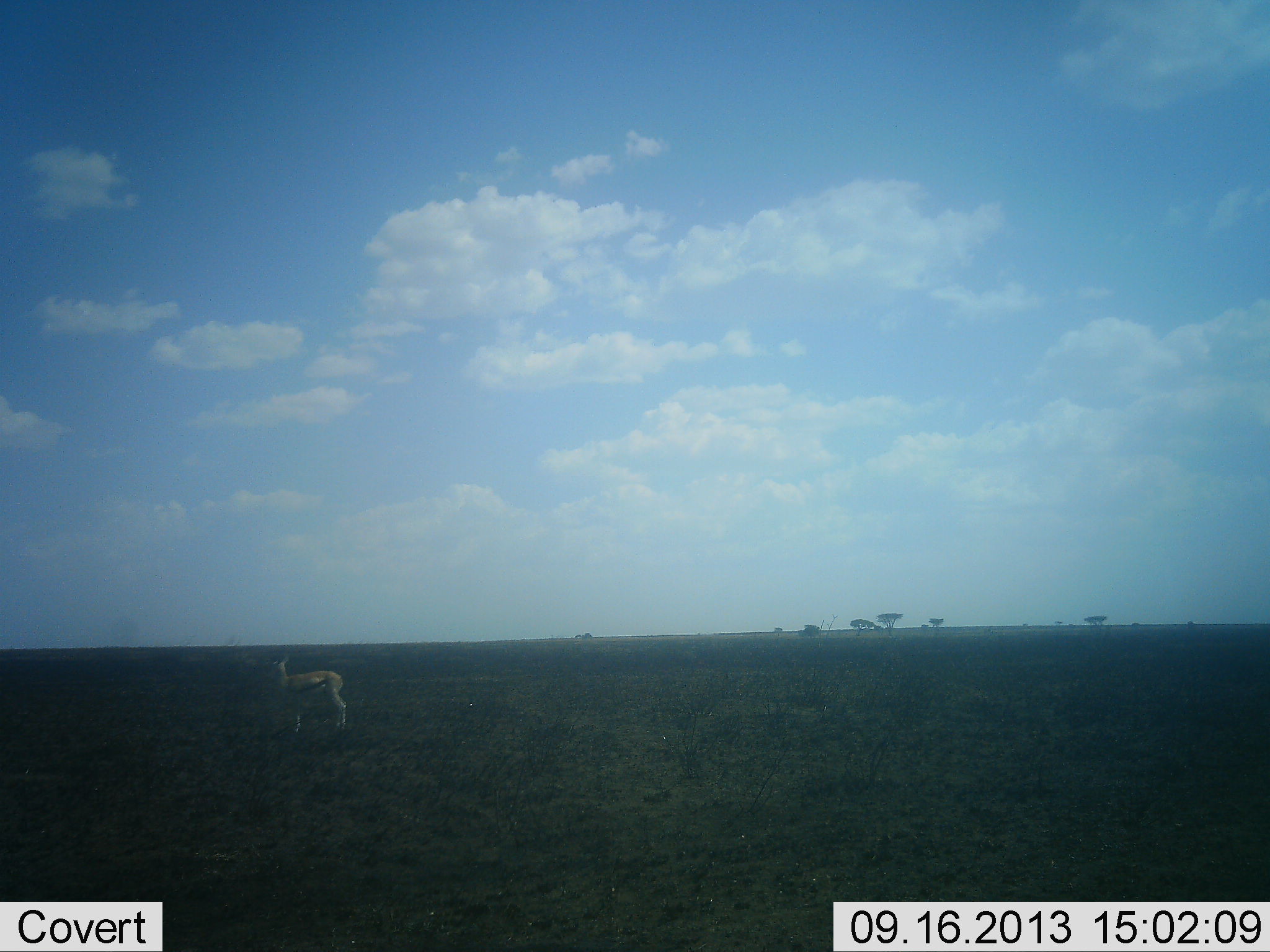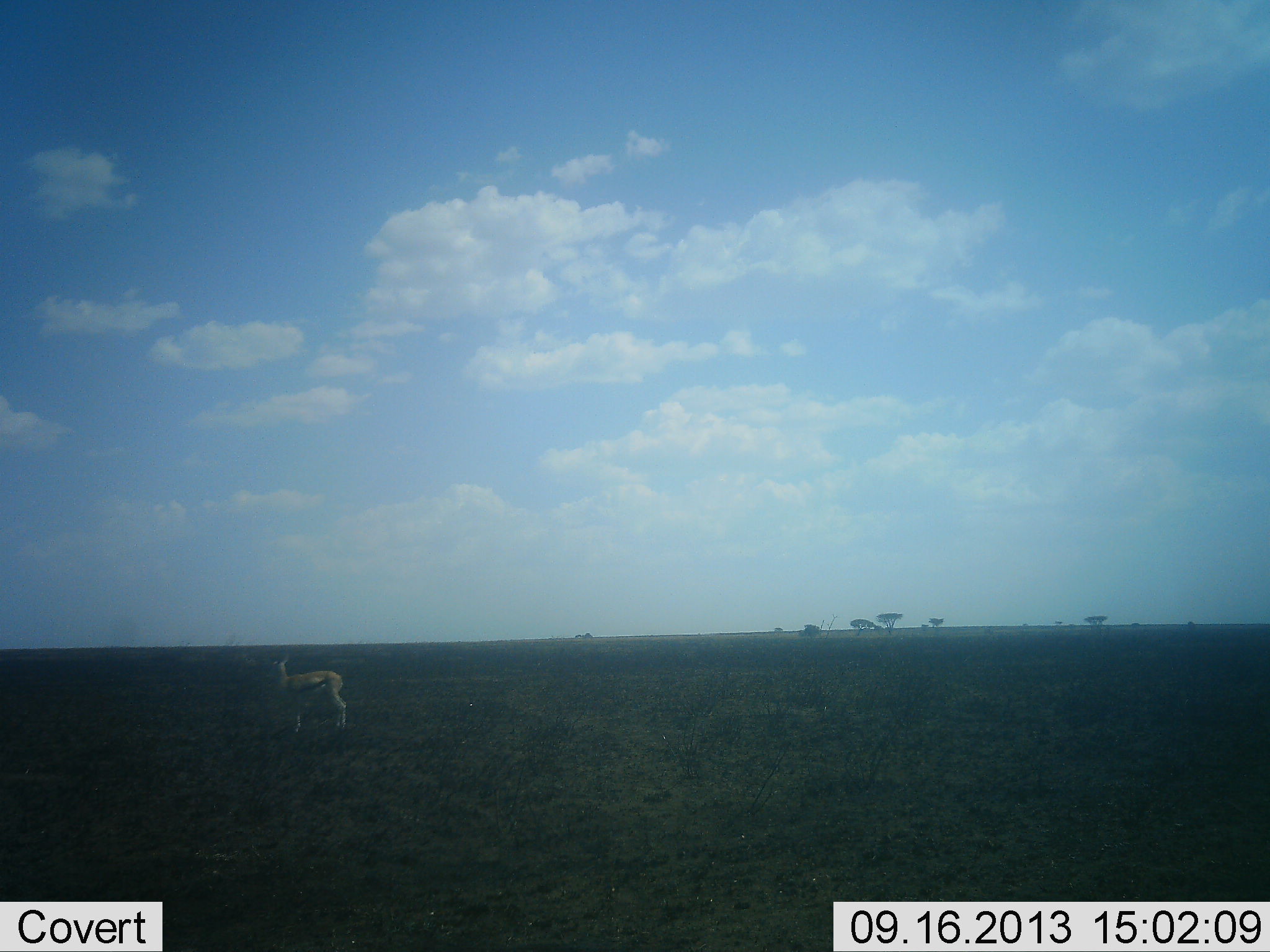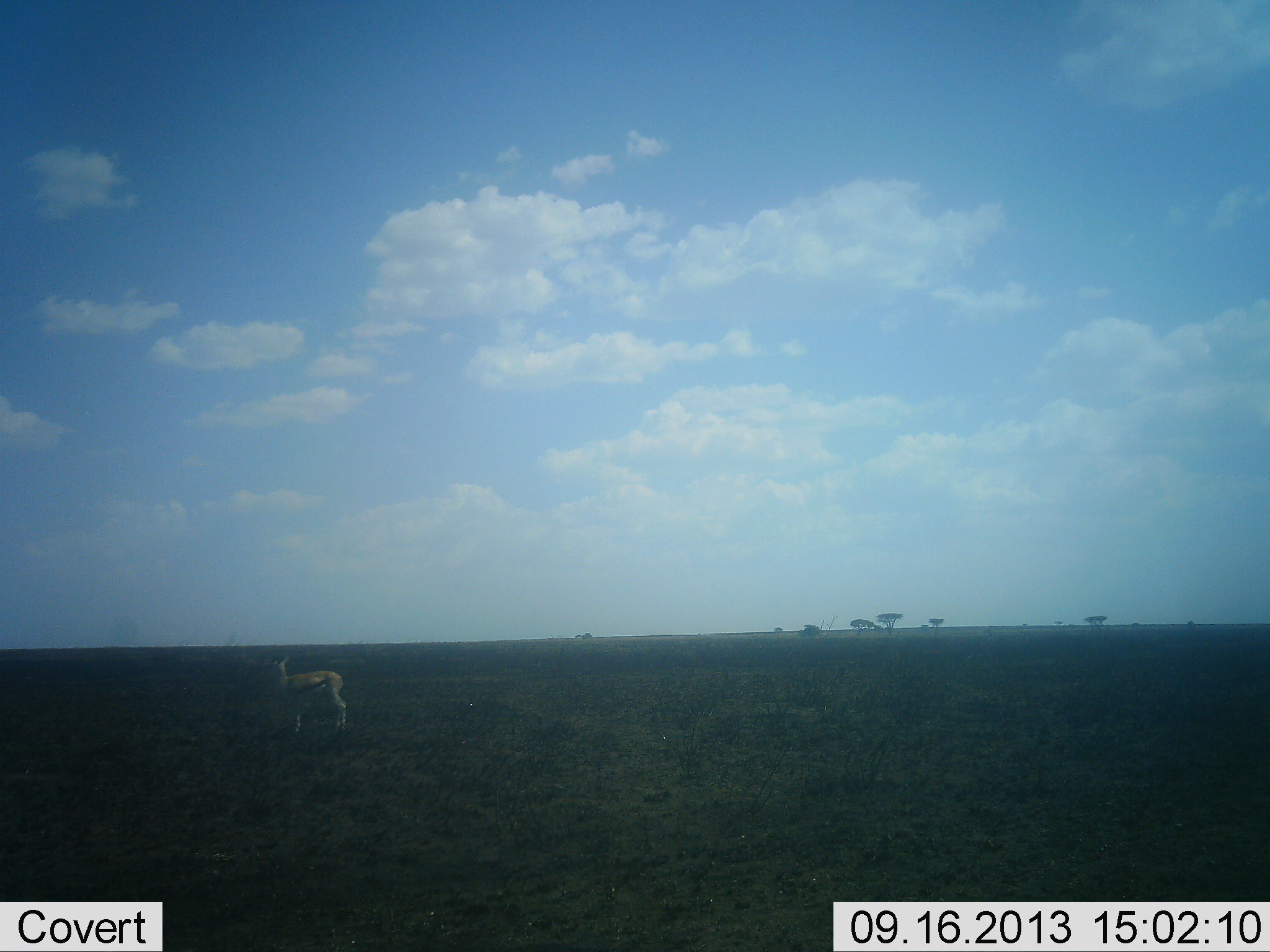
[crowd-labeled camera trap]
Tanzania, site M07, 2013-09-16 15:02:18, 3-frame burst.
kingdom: Animalia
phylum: Chordata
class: Mammalia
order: Artiodactyla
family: Bovidae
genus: Eudorcas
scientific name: Eudorcas thomsonii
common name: thomson's gazelle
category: gazellethomsons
Gazellethomsons (thomson's gazelle) (Eudorcas thomsonii), count 1. Behavior (volunteer vote fractions): standing 96%, resting 0%, moving 4%, interacting 0%. Young present (vote fraction): 0%. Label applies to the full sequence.